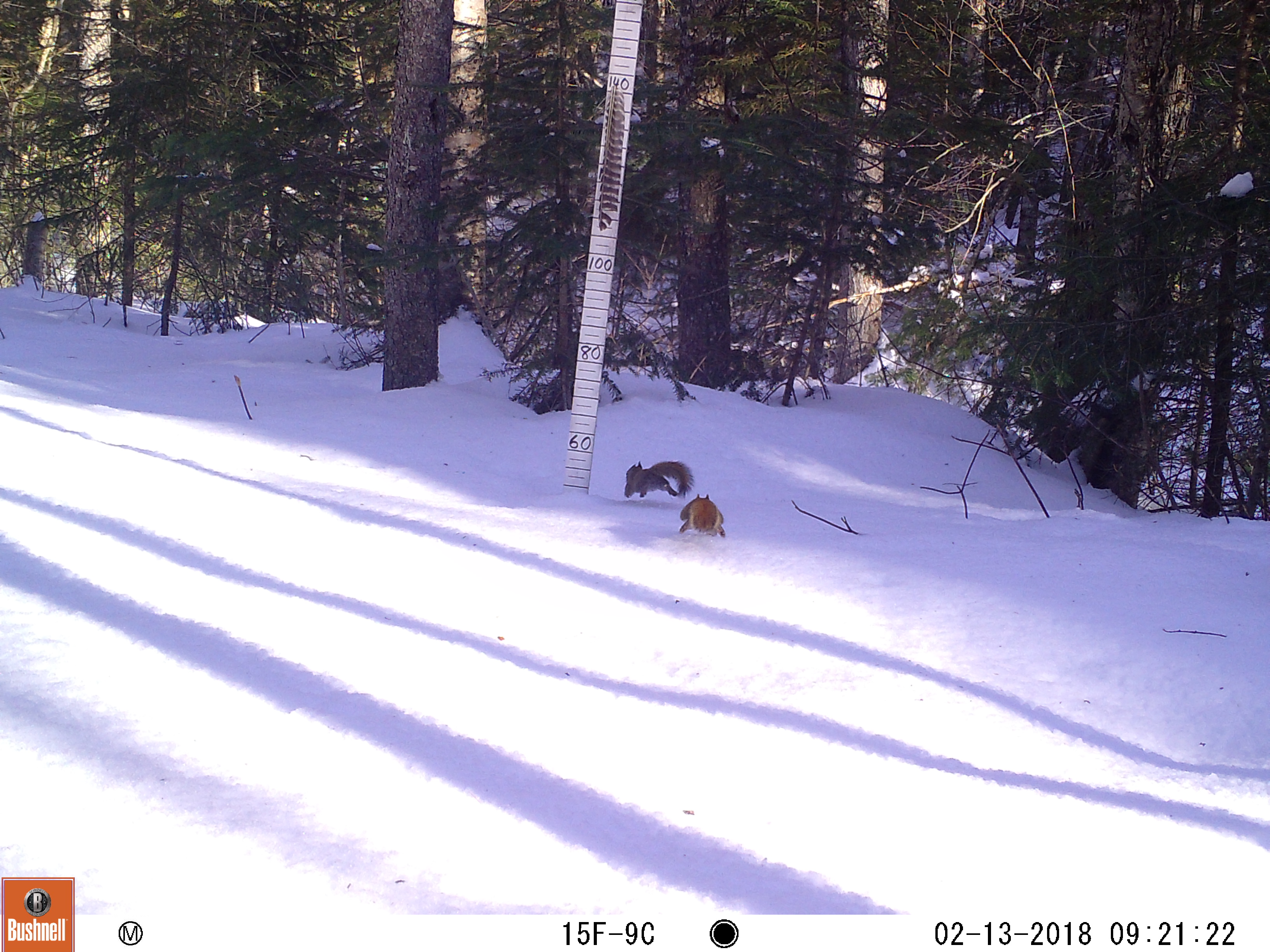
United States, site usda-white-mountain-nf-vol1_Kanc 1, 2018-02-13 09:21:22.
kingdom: Animalia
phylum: Chordata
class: Mammalia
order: Rodentia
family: Sciuridae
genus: Tamiasciurus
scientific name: Tamiasciurus hudsonicus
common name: red squirrel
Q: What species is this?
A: Red squirrel (Tamiasciurus hudsonicus).